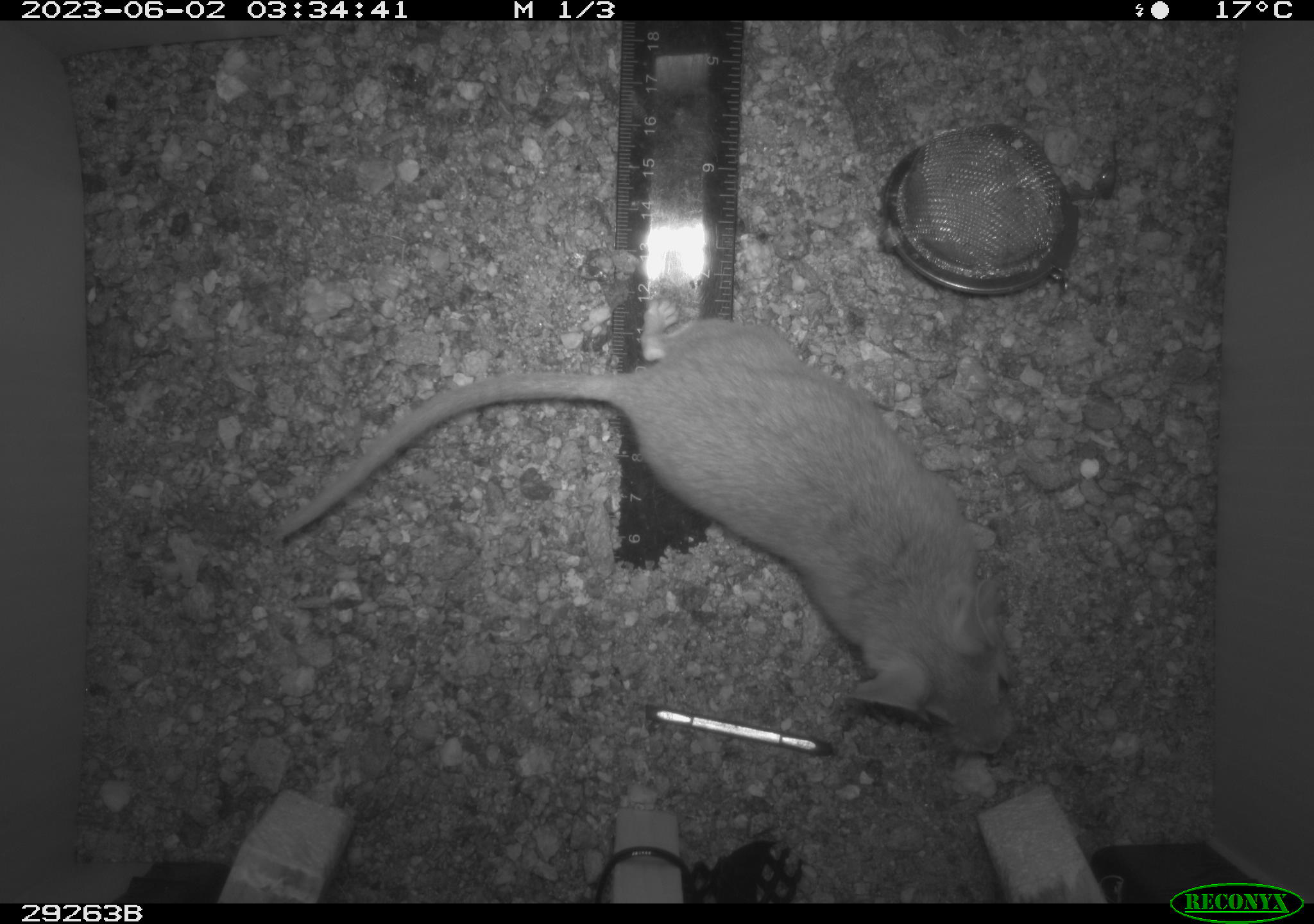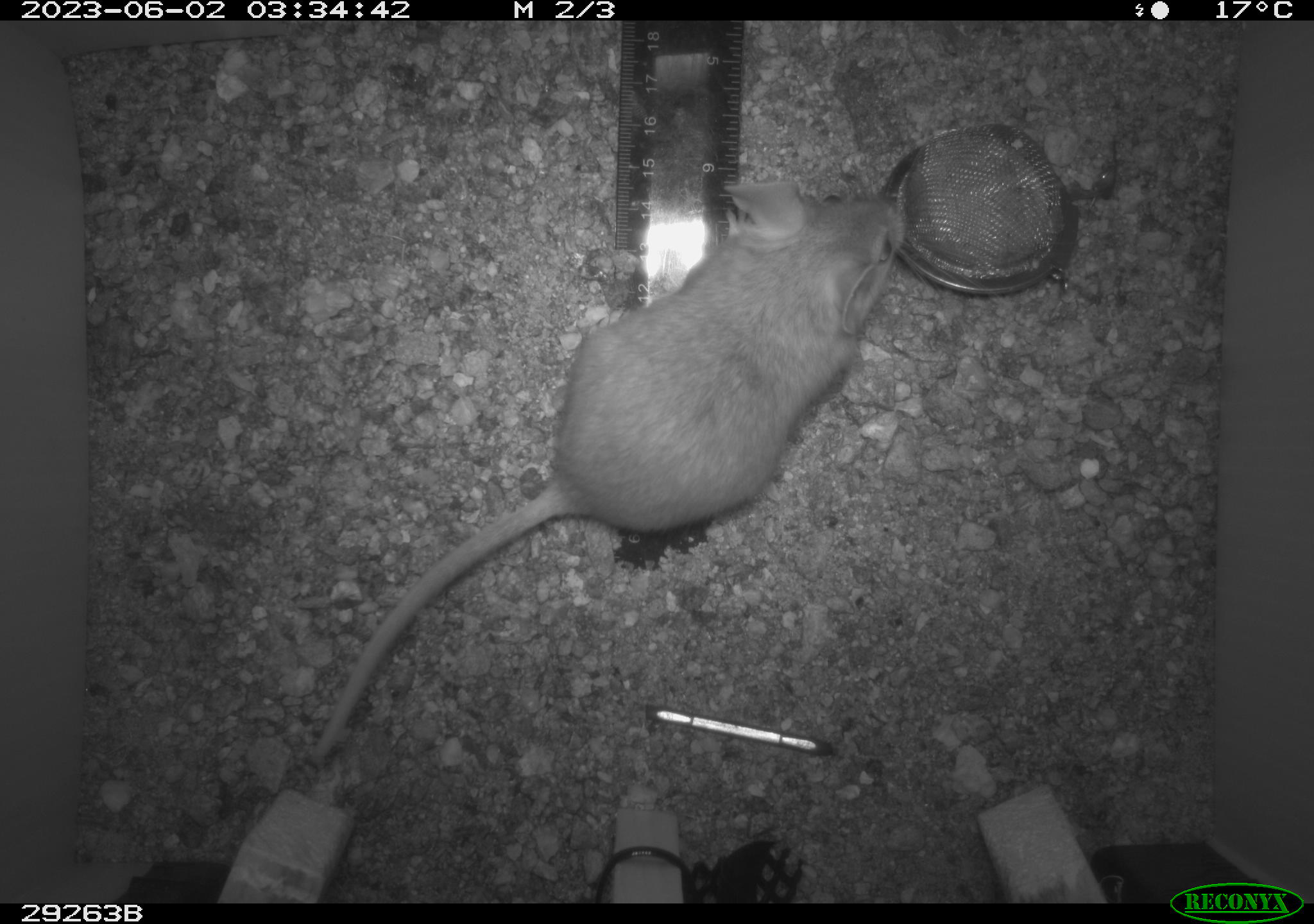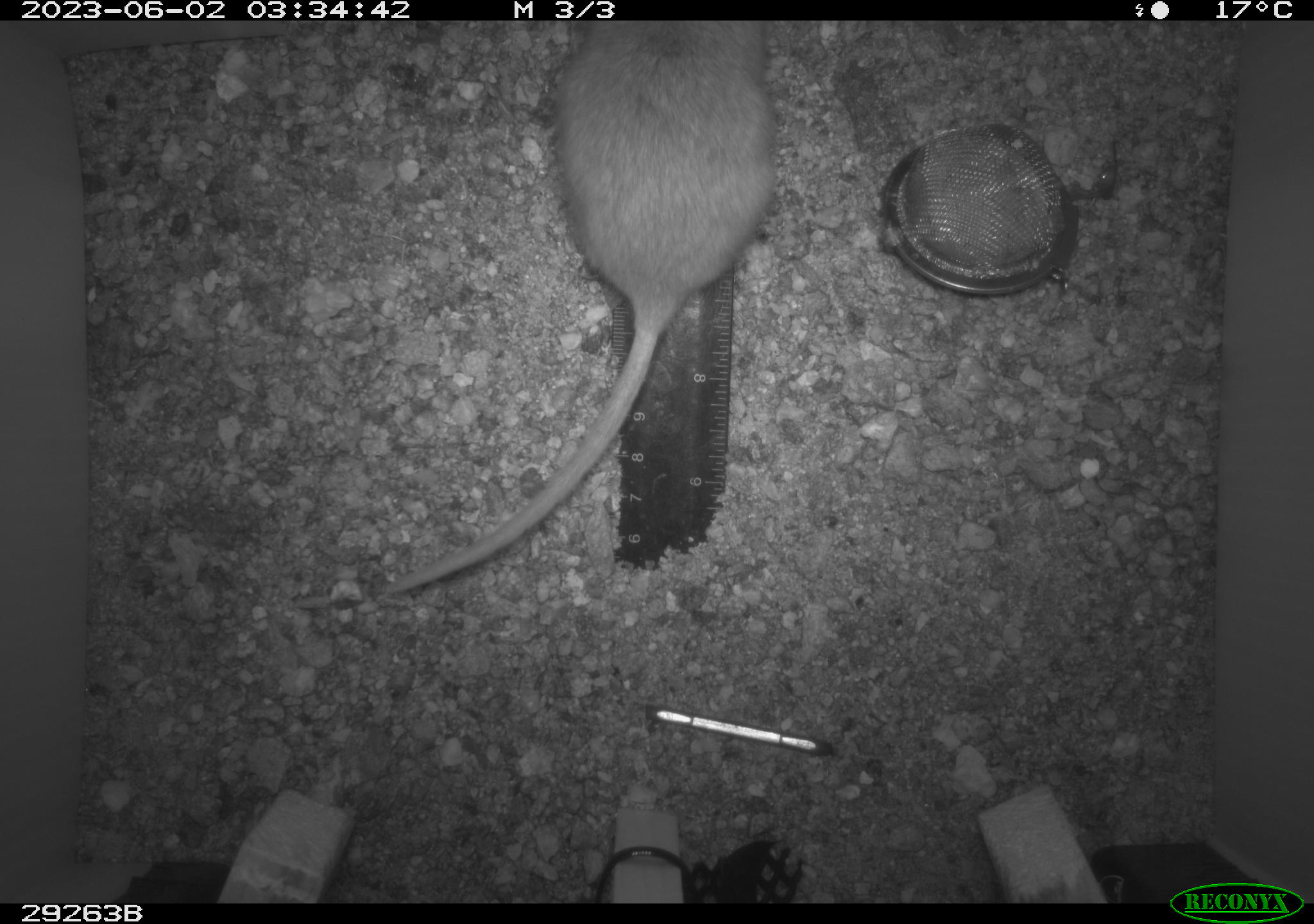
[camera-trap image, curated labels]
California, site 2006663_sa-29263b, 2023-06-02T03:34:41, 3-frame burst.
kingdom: Animalia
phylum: Chordata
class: Mammalia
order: Rodentia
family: Cricetidae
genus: Neotoma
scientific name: Neotoma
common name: pack rat or woodrat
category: neotoma species